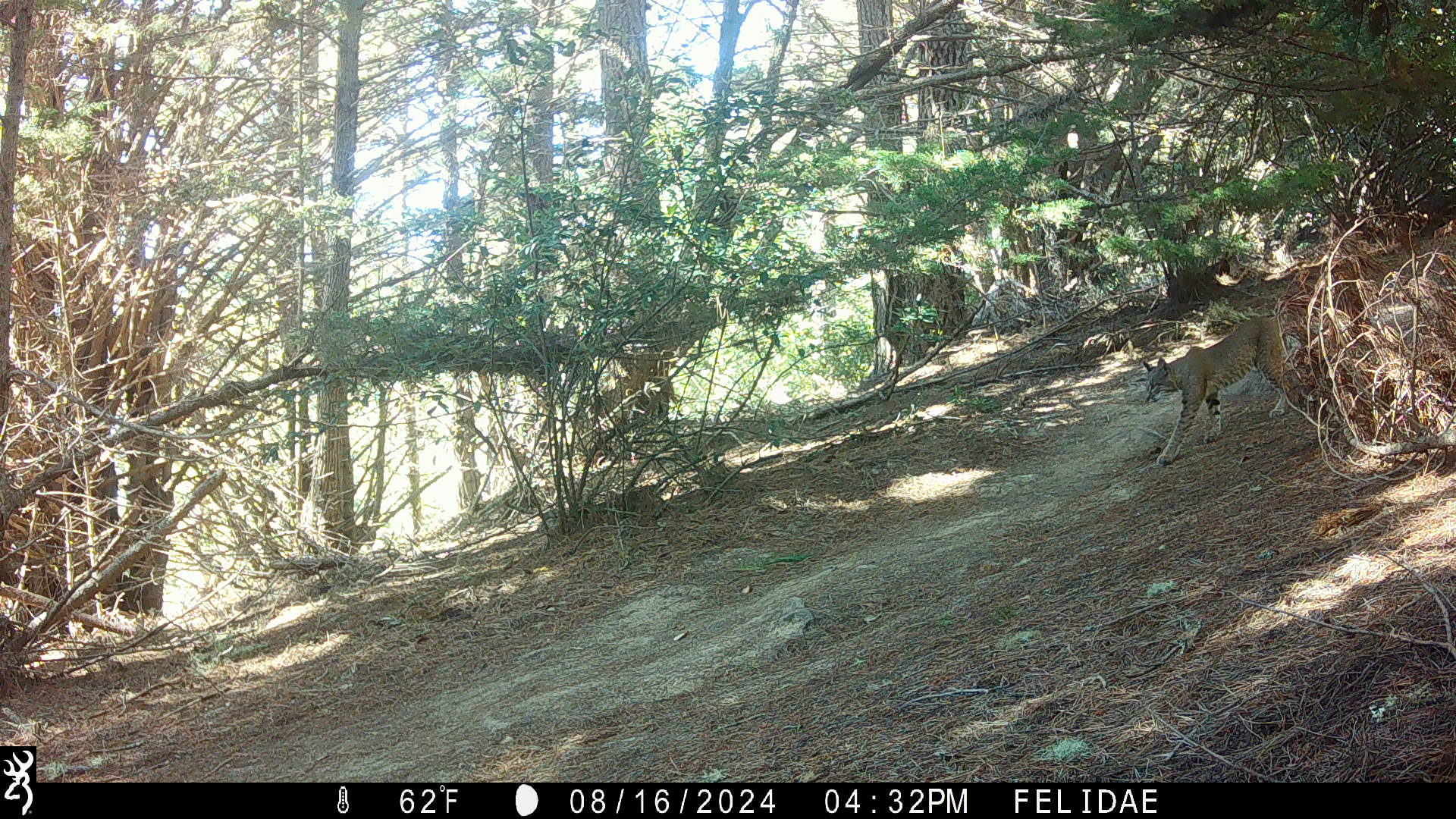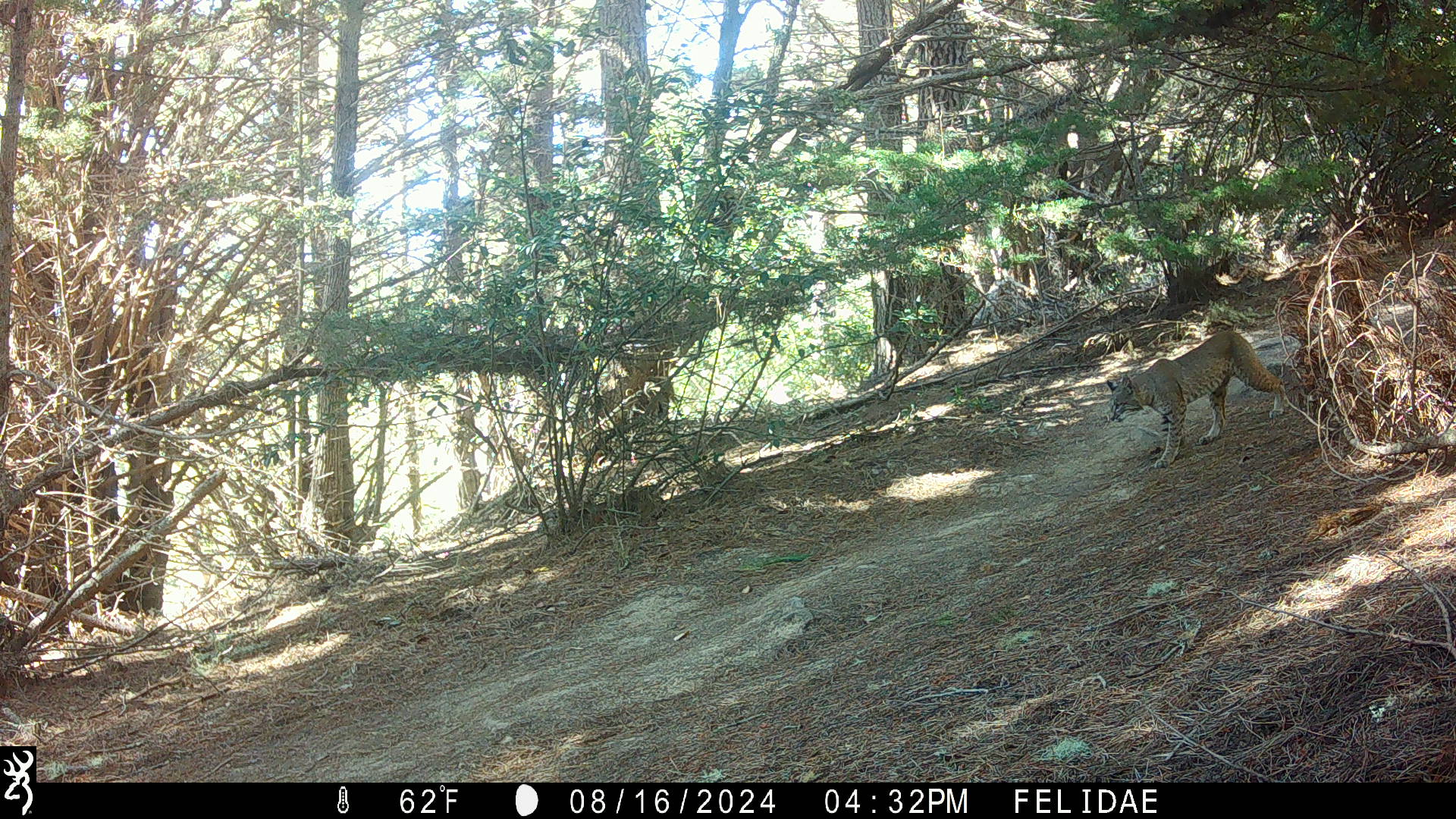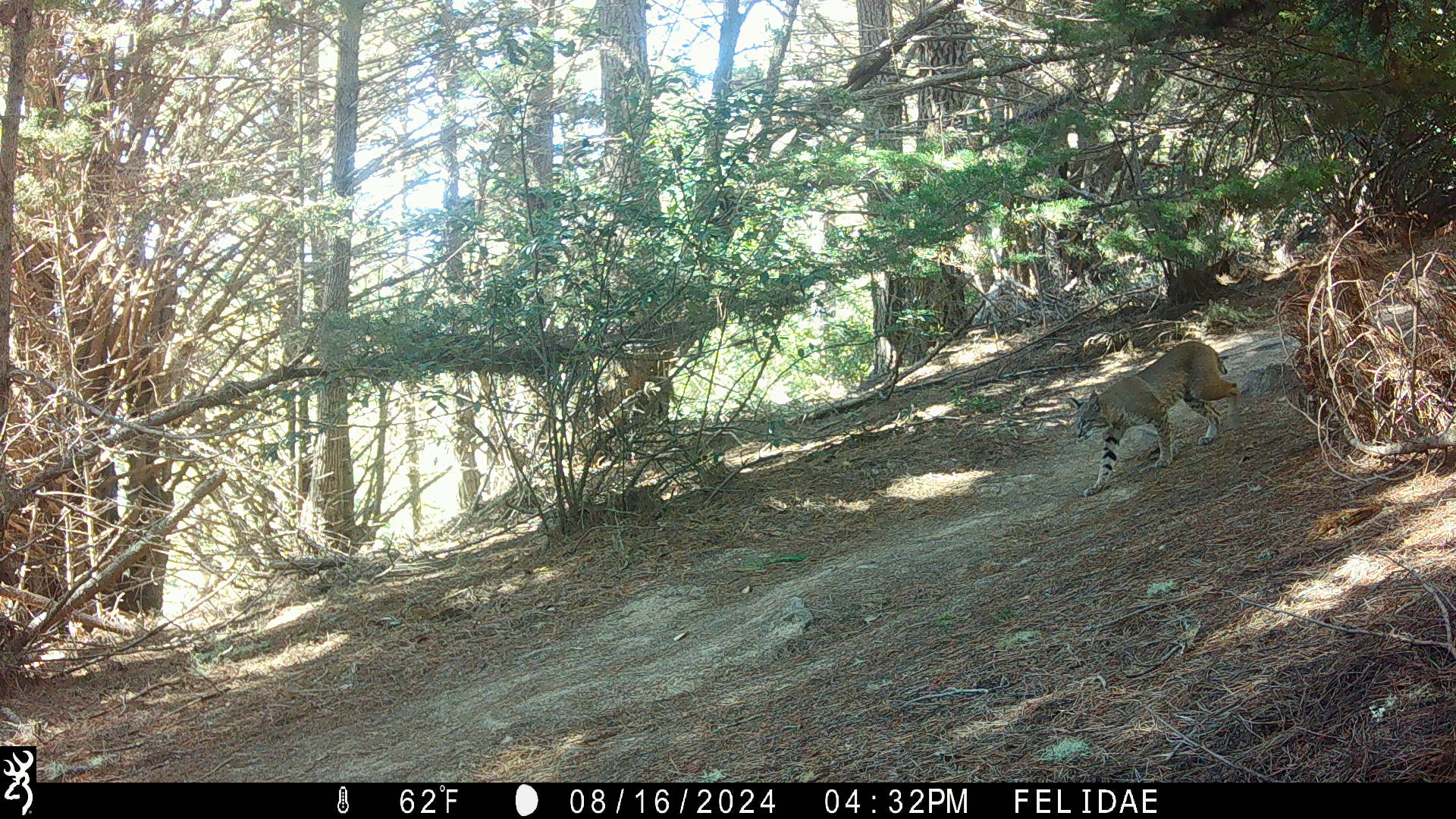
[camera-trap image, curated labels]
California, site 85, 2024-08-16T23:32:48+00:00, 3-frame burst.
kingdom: Animalia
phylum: Chordata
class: Mammalia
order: Carnivora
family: Felidae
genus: Lynx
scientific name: Lynx rufus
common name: bobcat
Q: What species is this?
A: Bobcat (Lynx rufus).